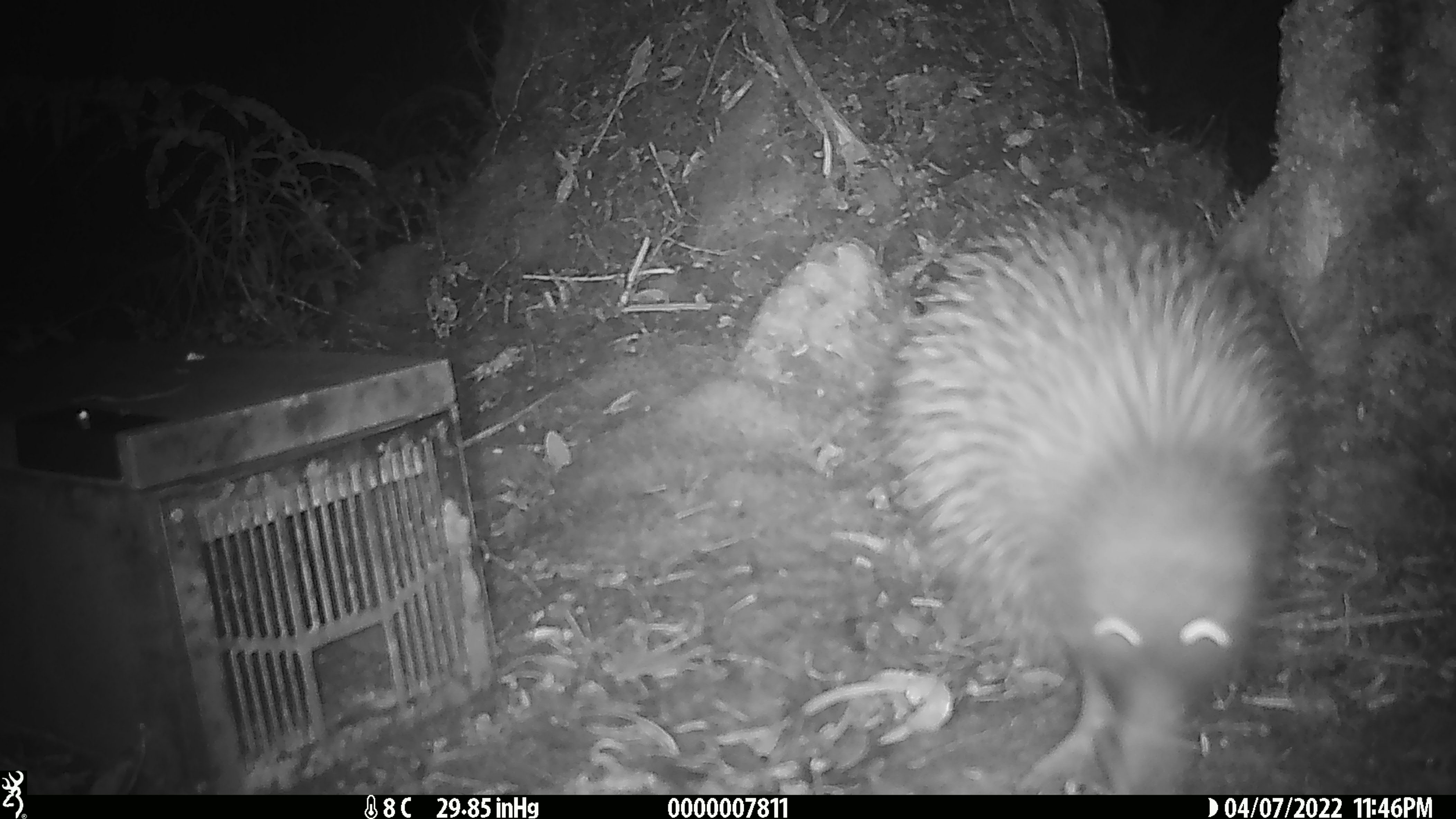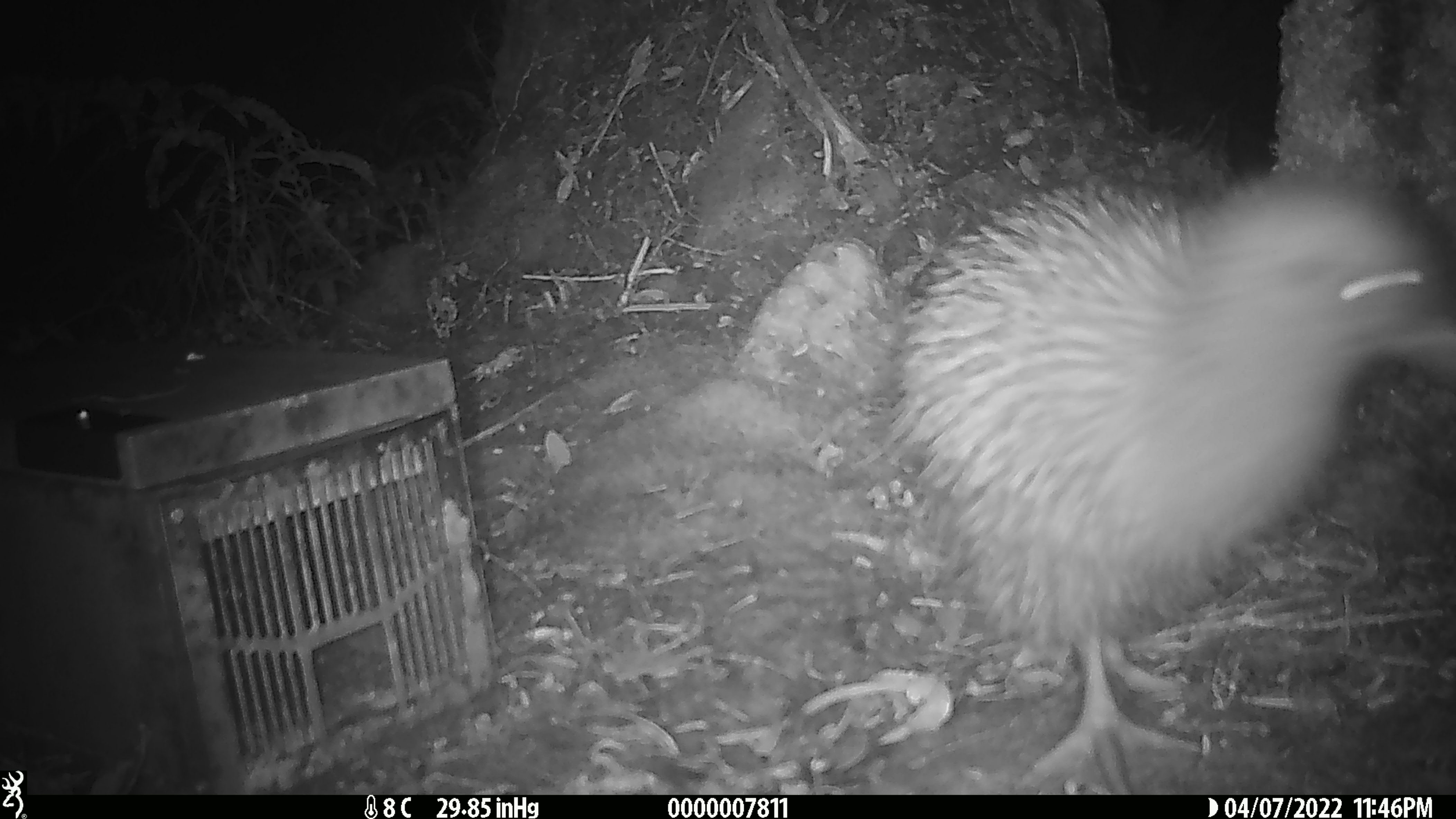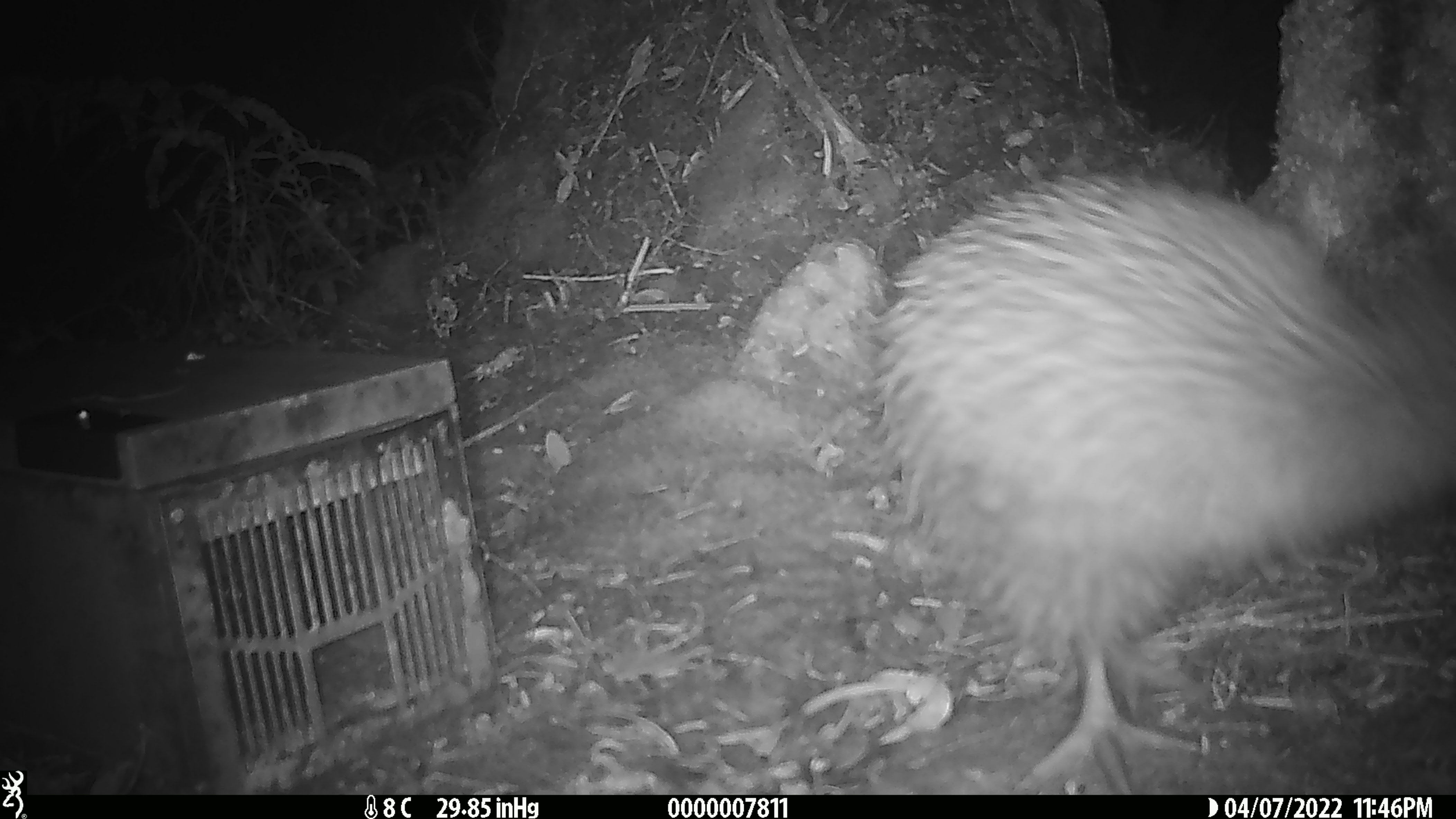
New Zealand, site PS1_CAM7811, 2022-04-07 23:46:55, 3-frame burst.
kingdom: Animalia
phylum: Chordata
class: Aves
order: Apterygiformes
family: Apterygidae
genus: Apteryx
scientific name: Apteryx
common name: kiwi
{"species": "kiwi (Apteryx)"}